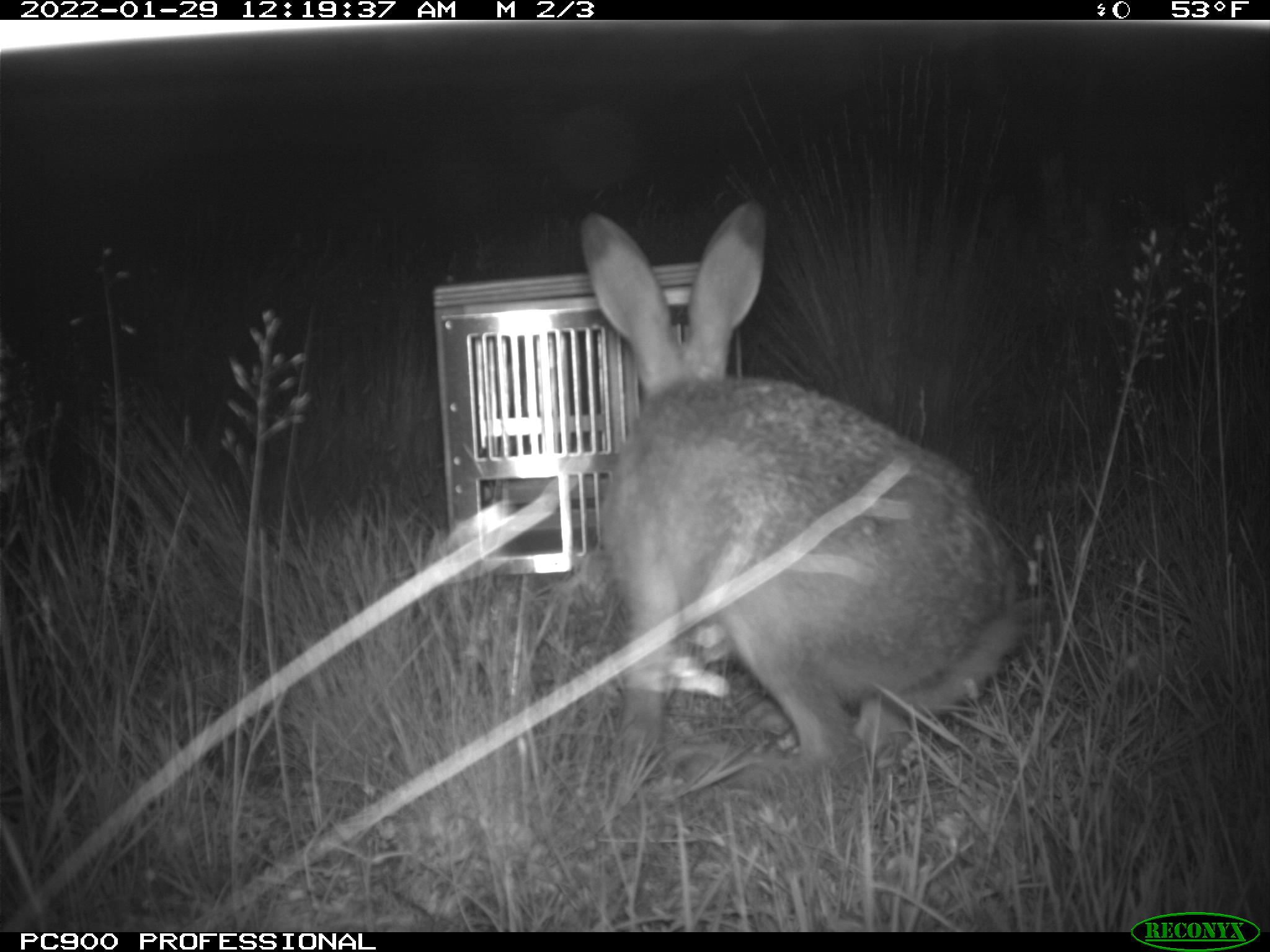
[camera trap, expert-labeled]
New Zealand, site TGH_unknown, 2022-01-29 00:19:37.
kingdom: Animalia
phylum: Chordata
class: Mammalia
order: Lagomorpha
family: Leporidae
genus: Lepus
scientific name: Lepus europaeus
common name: brown hare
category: hare